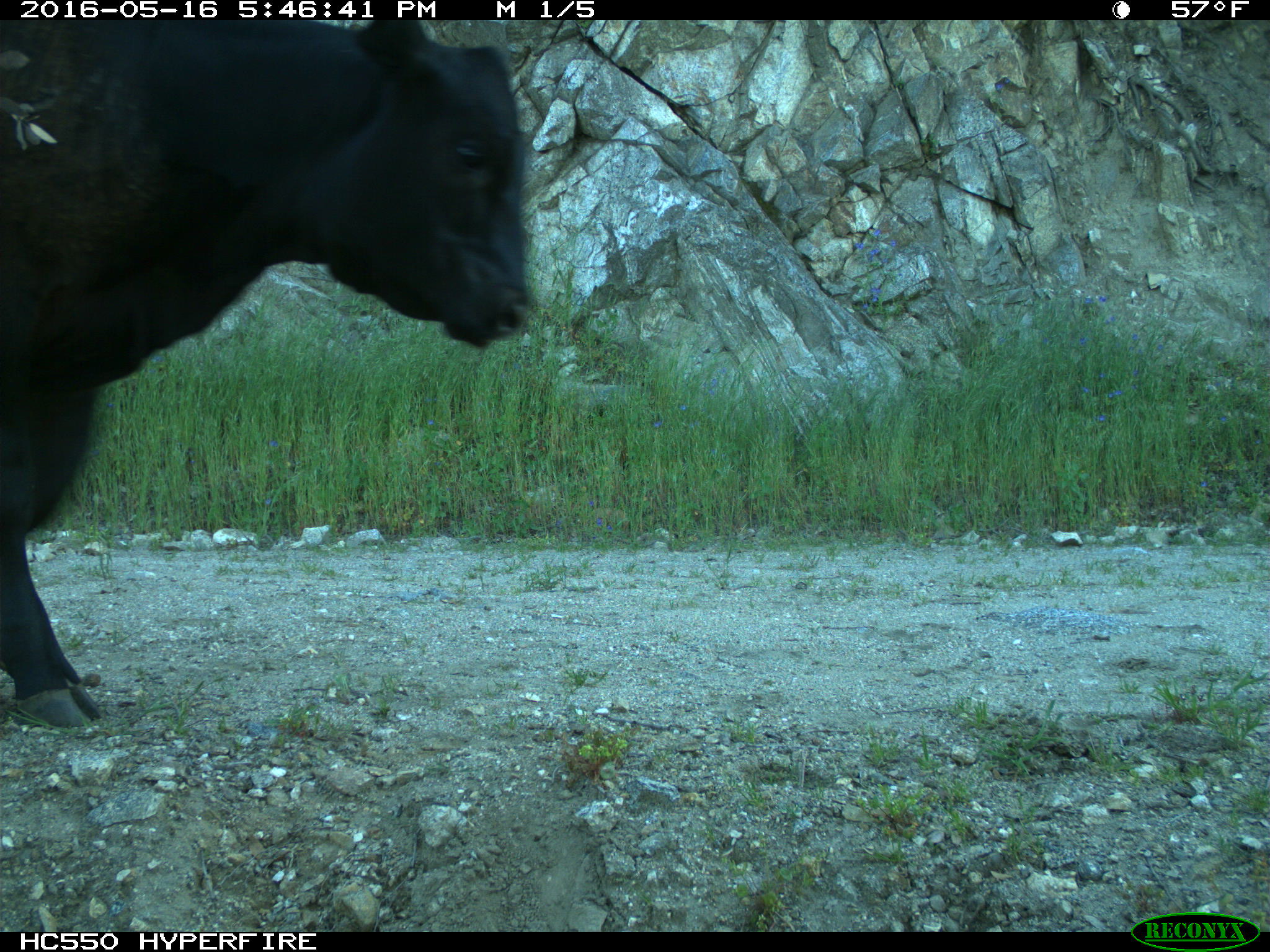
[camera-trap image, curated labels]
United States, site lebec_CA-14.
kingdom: Animalia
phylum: Chordata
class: Mammalia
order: Artiodactyla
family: Bovidae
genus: Bos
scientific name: Bos taurus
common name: domestic cow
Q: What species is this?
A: Bos taurus (domestic cow).